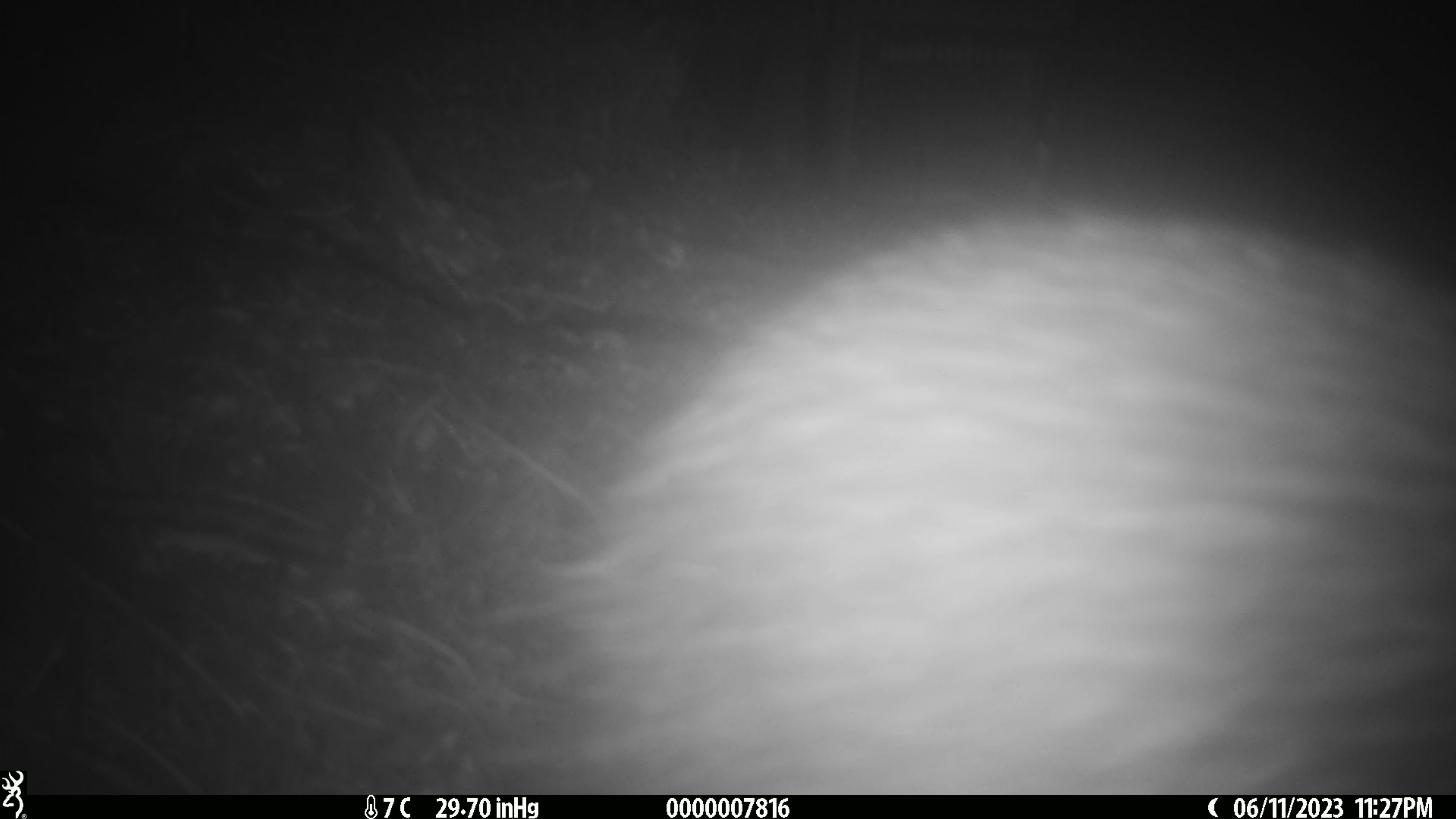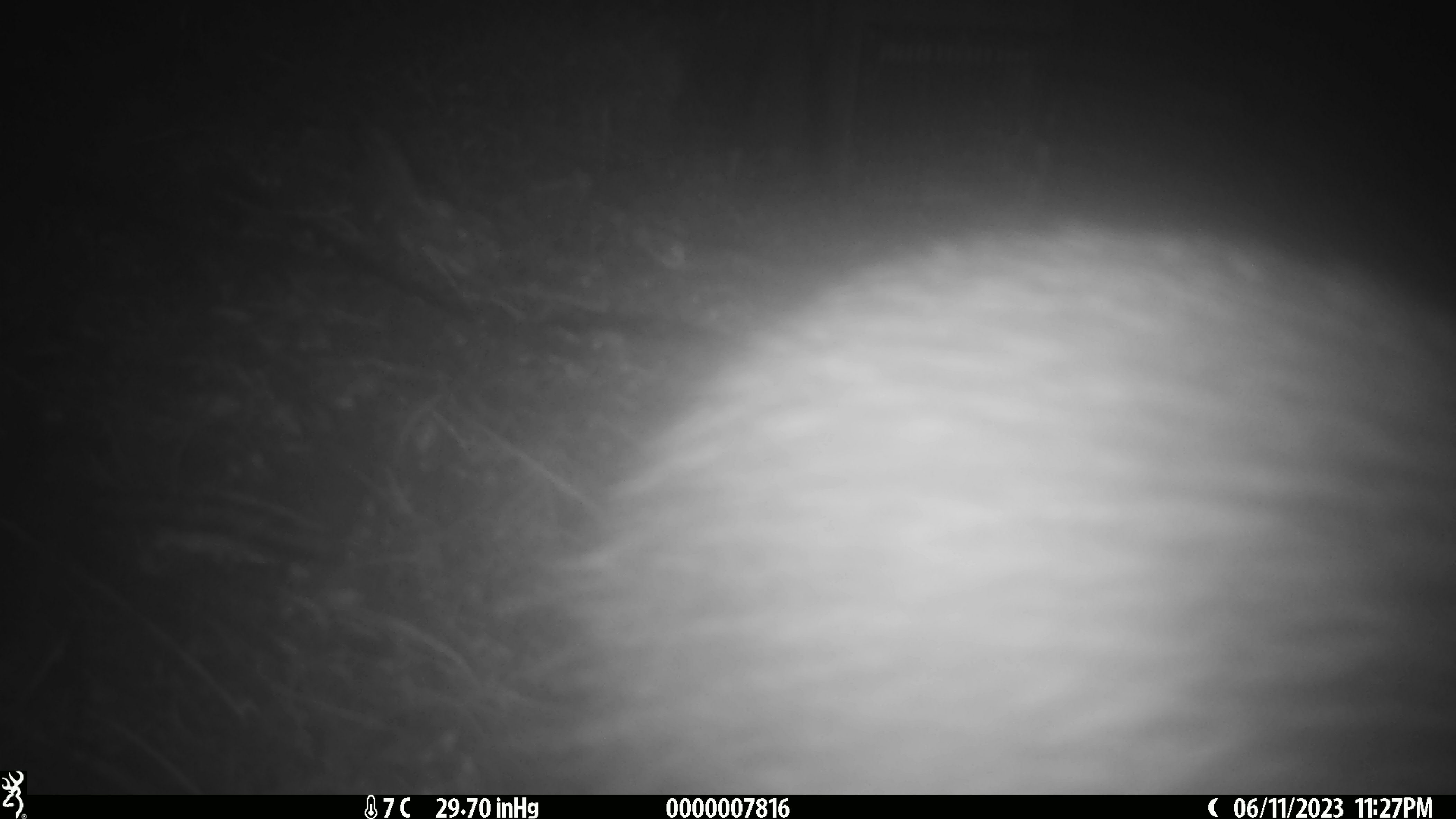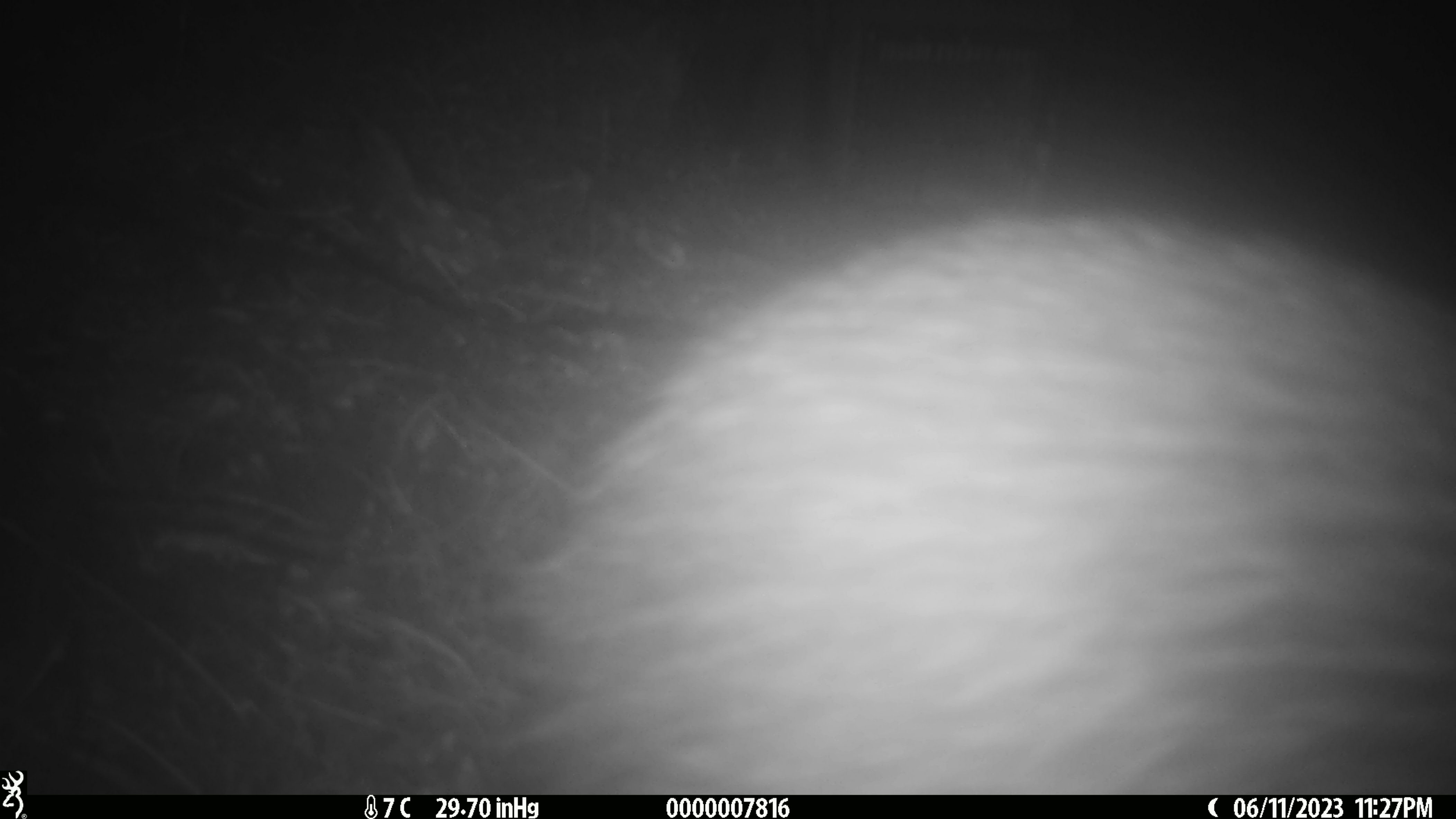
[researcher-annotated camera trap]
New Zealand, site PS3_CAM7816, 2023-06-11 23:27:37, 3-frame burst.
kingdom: Animalia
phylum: Chordata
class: Aves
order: Apterygiformes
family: Apterygidae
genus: Apteryx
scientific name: Apteryx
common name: kiwi